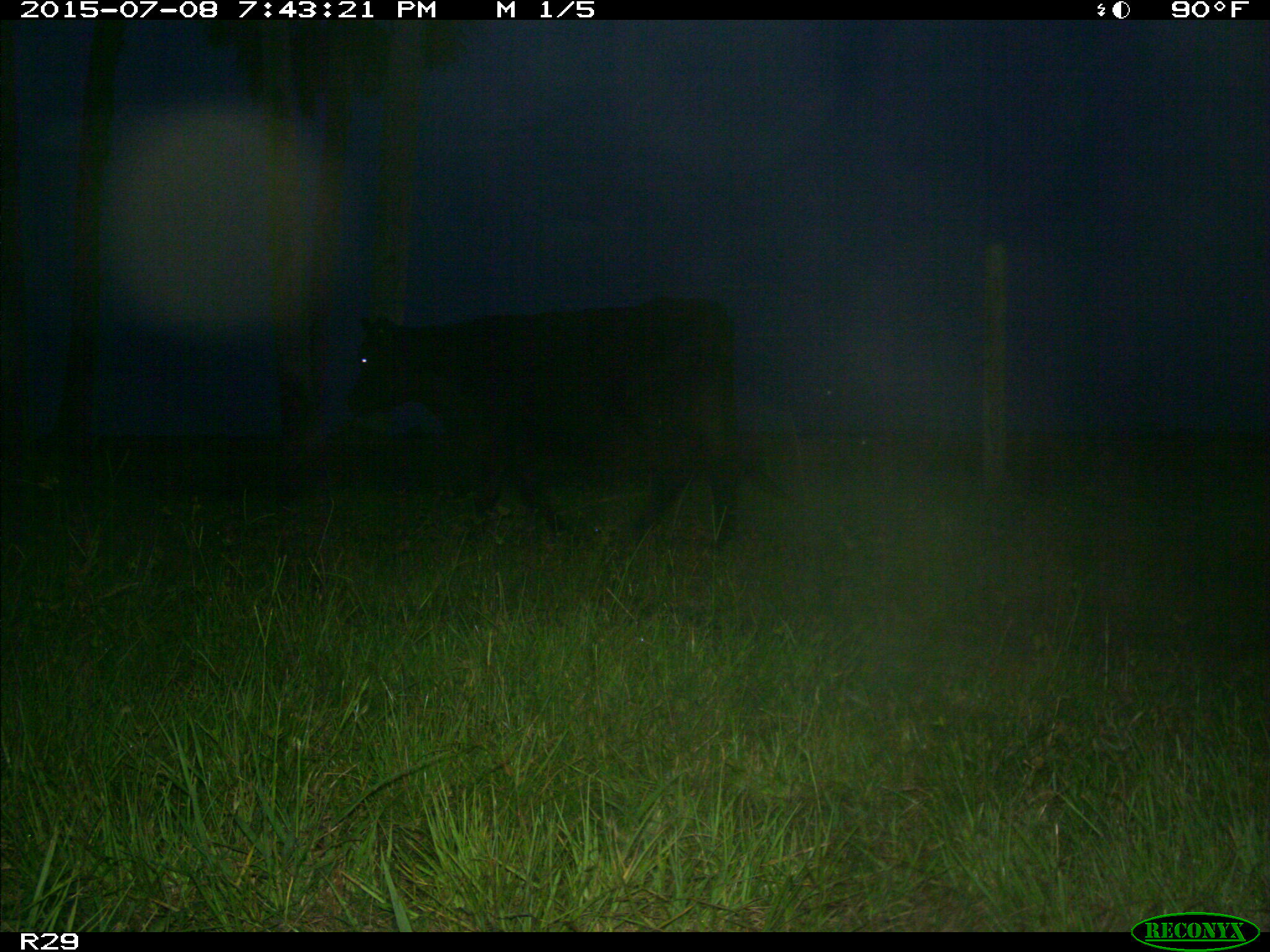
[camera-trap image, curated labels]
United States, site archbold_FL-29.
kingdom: Animalia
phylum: Chordata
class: Mammalia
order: Artiodactyla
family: Bovidae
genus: Bos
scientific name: Bos taurus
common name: domestic cow